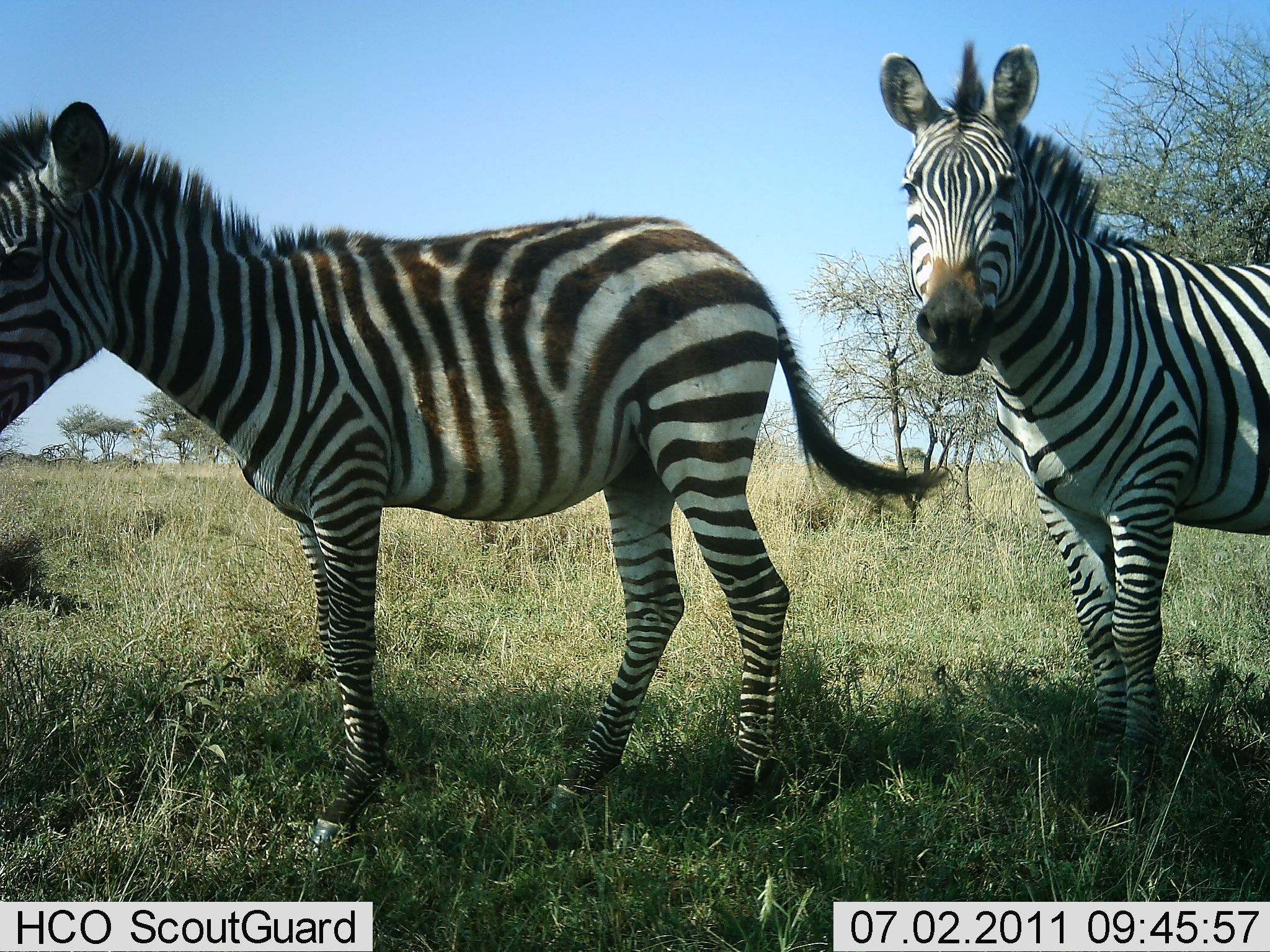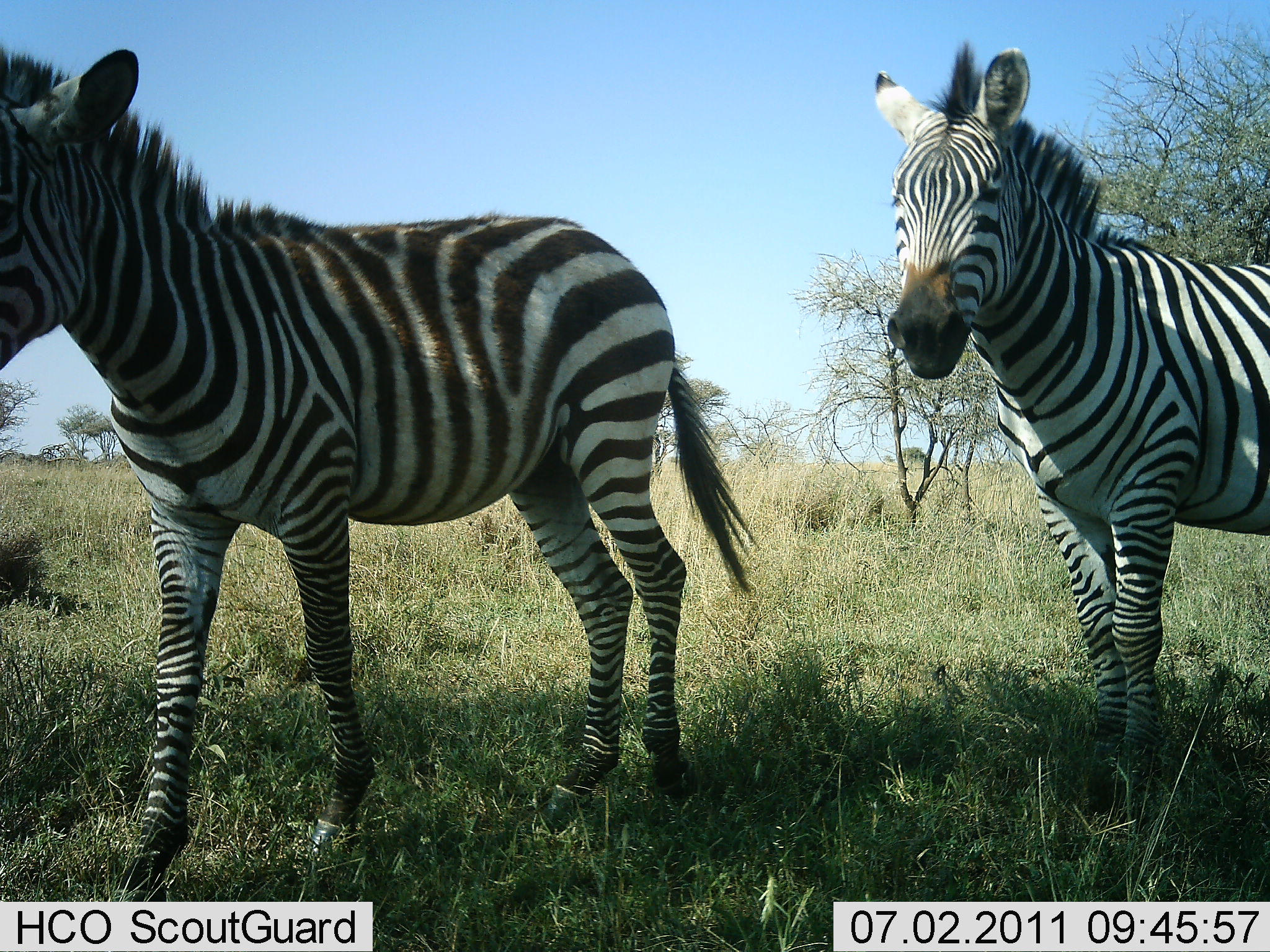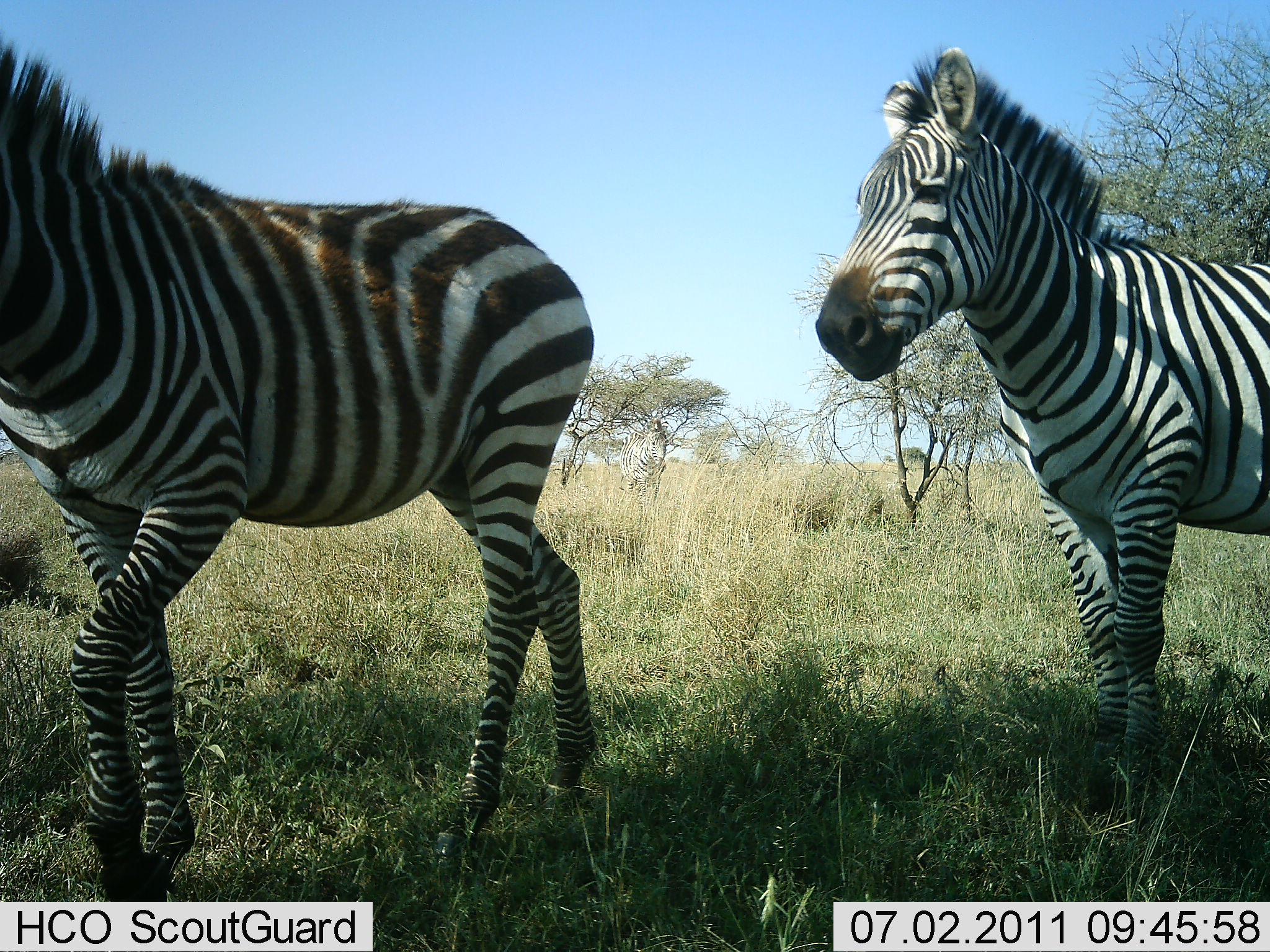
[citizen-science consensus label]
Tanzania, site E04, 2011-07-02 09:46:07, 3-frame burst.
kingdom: Animalia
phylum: Chordata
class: Mammalia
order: Perissodactyla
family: Equidae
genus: Equus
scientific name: Equus quagga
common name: plains zebra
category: zebra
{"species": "zebra (plains zebra) (Equus quagga)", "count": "2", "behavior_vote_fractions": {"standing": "36%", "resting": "0%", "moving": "100%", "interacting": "0%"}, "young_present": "0%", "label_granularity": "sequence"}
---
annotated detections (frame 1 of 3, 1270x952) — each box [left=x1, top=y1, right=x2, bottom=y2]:
animal: [left=0, top=100, right=954, bottom=865]; [left=878, top=37, right=1270, bottom=823]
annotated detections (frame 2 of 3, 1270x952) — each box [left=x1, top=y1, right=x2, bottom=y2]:
animal: [left=0, top=47, right=953, bottom=902]; [left=873, top=42, right=1270, bottom=823]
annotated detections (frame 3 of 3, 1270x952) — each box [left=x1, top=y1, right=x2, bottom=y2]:
animal: [left=0, top=38, right=953, bottom=902]; [left=814, top=46, right=1270, bottom=823]